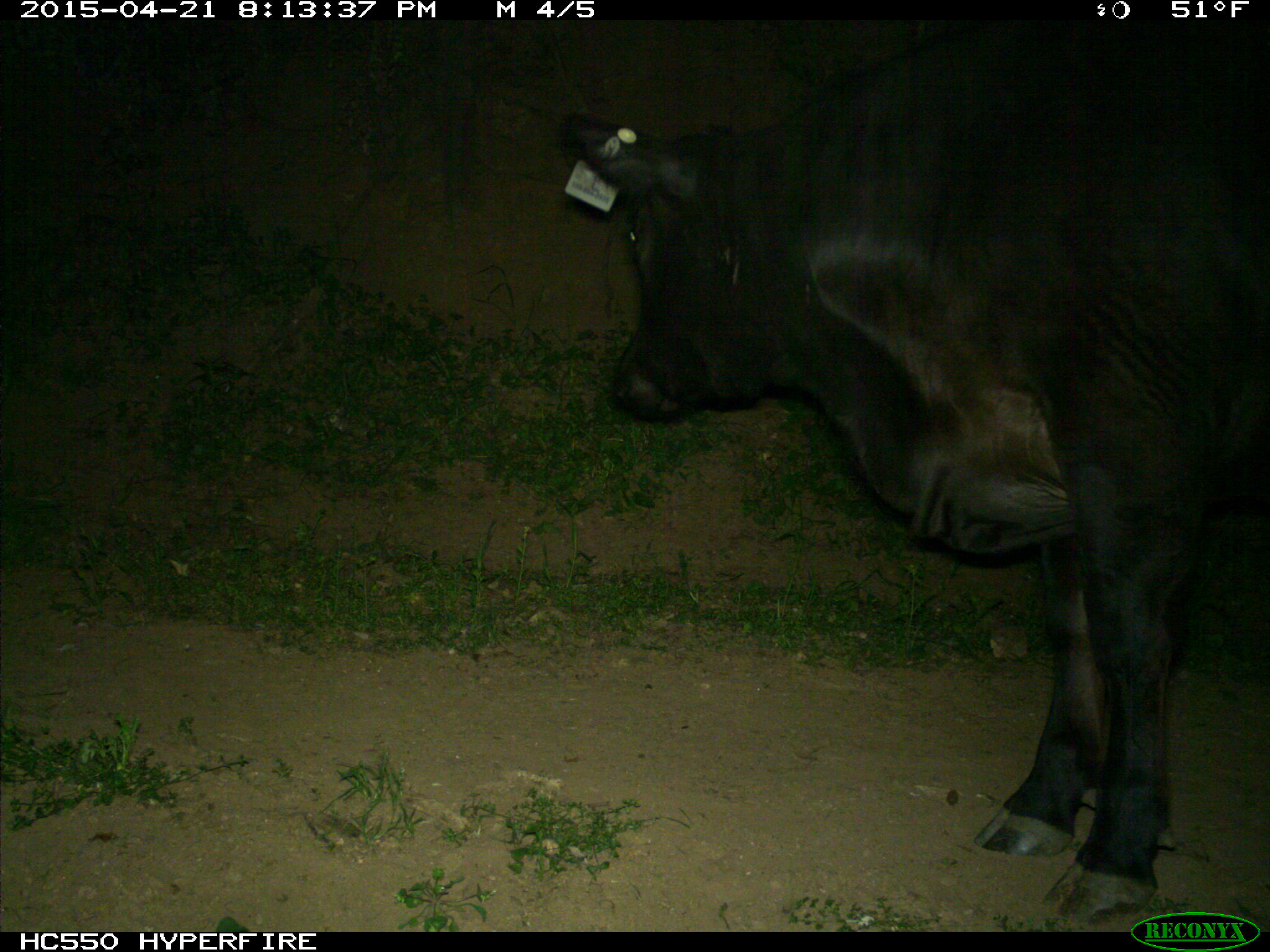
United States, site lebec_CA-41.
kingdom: Animalia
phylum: Chordata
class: Mammalia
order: Artiodactyla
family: Bovidae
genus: Bos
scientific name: Bos taurus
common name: domestic cow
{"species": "Bos taurus (domestic cow)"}